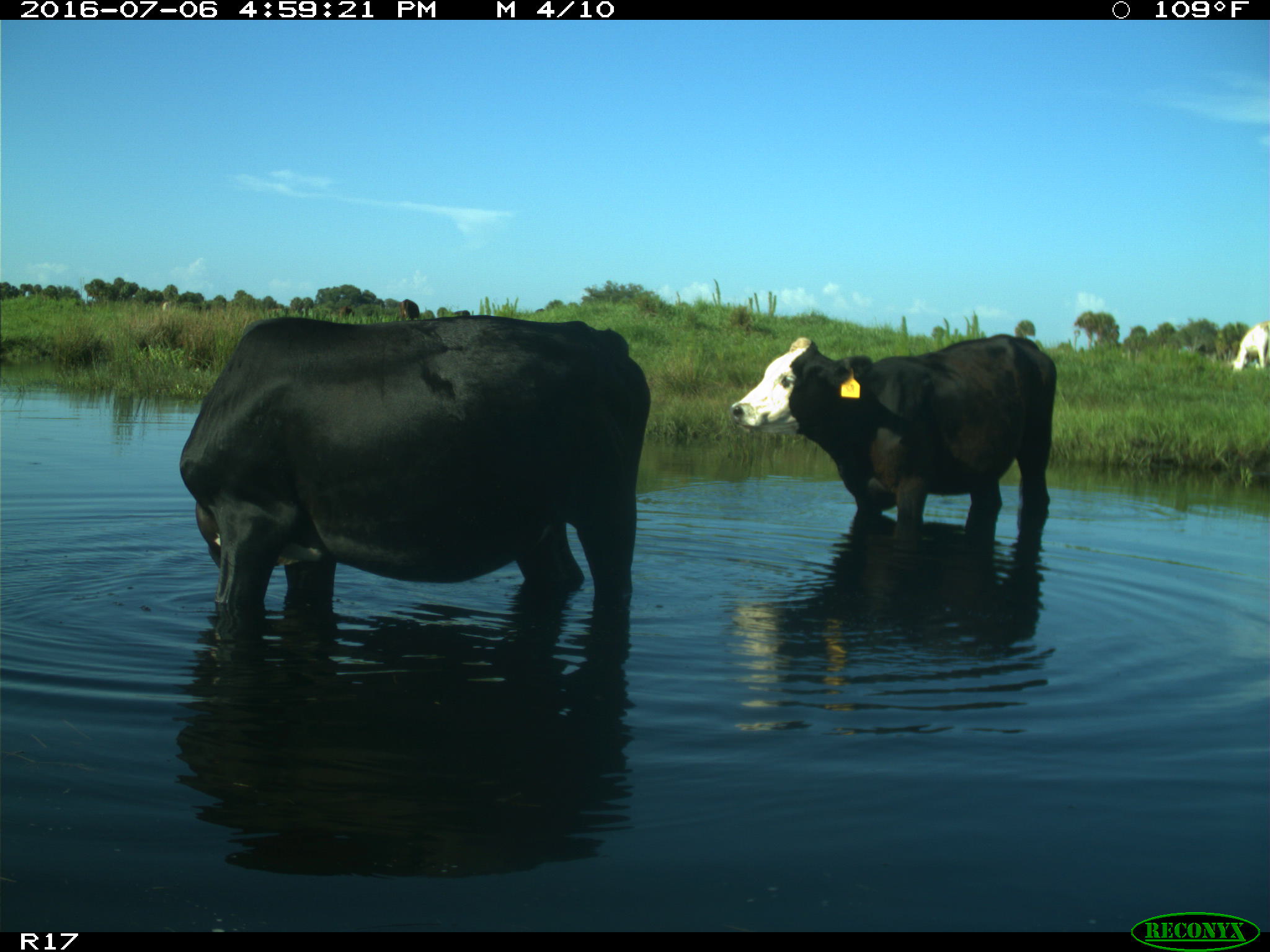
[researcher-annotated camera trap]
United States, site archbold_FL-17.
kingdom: Animalia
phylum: Chordata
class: Mammalia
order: Artiodactyla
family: Bovidae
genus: Bos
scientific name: Bos taurus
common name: domestic cow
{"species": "Bos taurus (domestic cow)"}